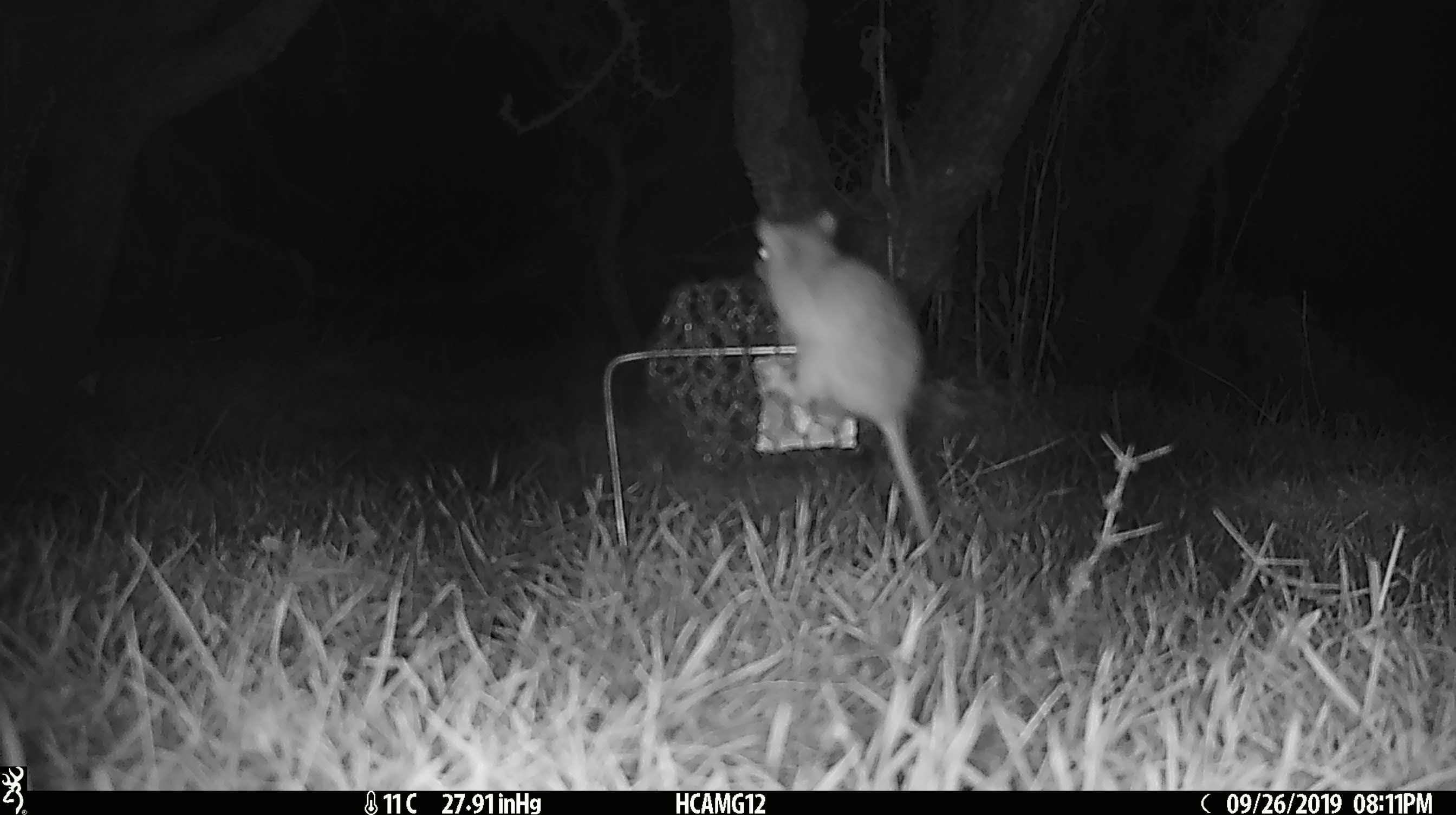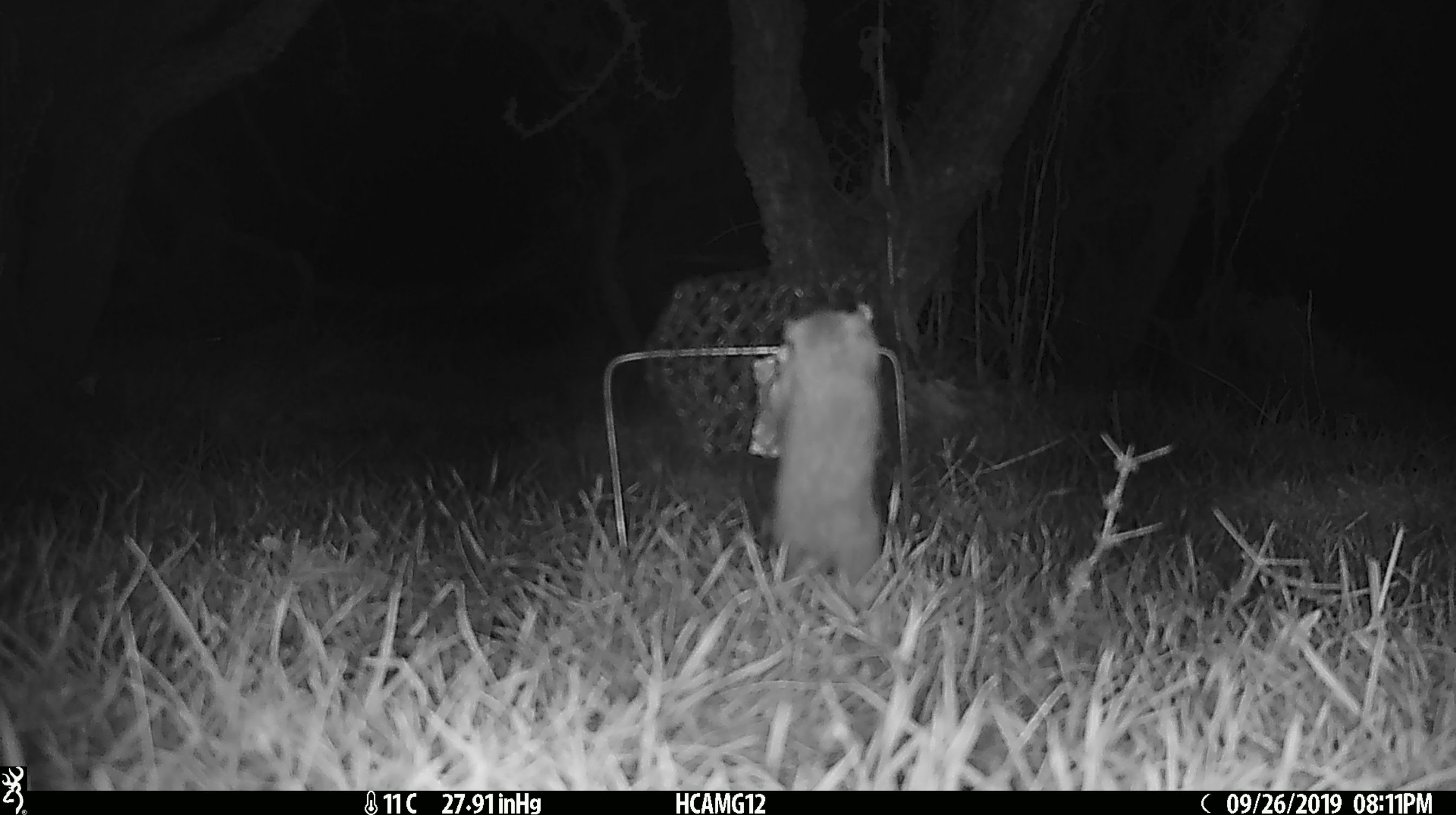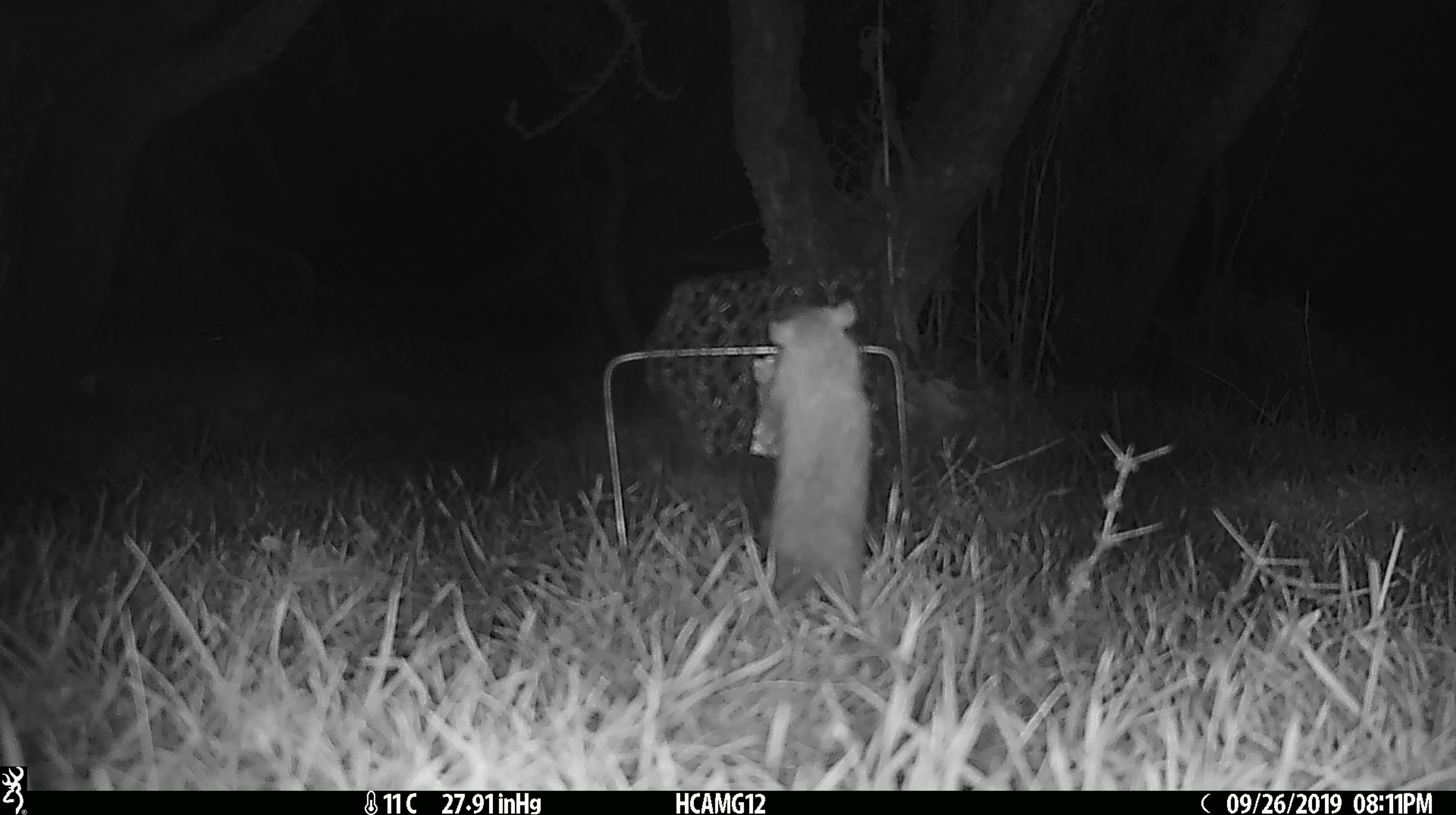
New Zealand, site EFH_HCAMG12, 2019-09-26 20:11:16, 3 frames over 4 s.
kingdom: Animalia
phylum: Chordata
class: Mammalia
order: Rodentia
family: Muridae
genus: Mus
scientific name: Mus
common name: mouse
Mouse (Mus).